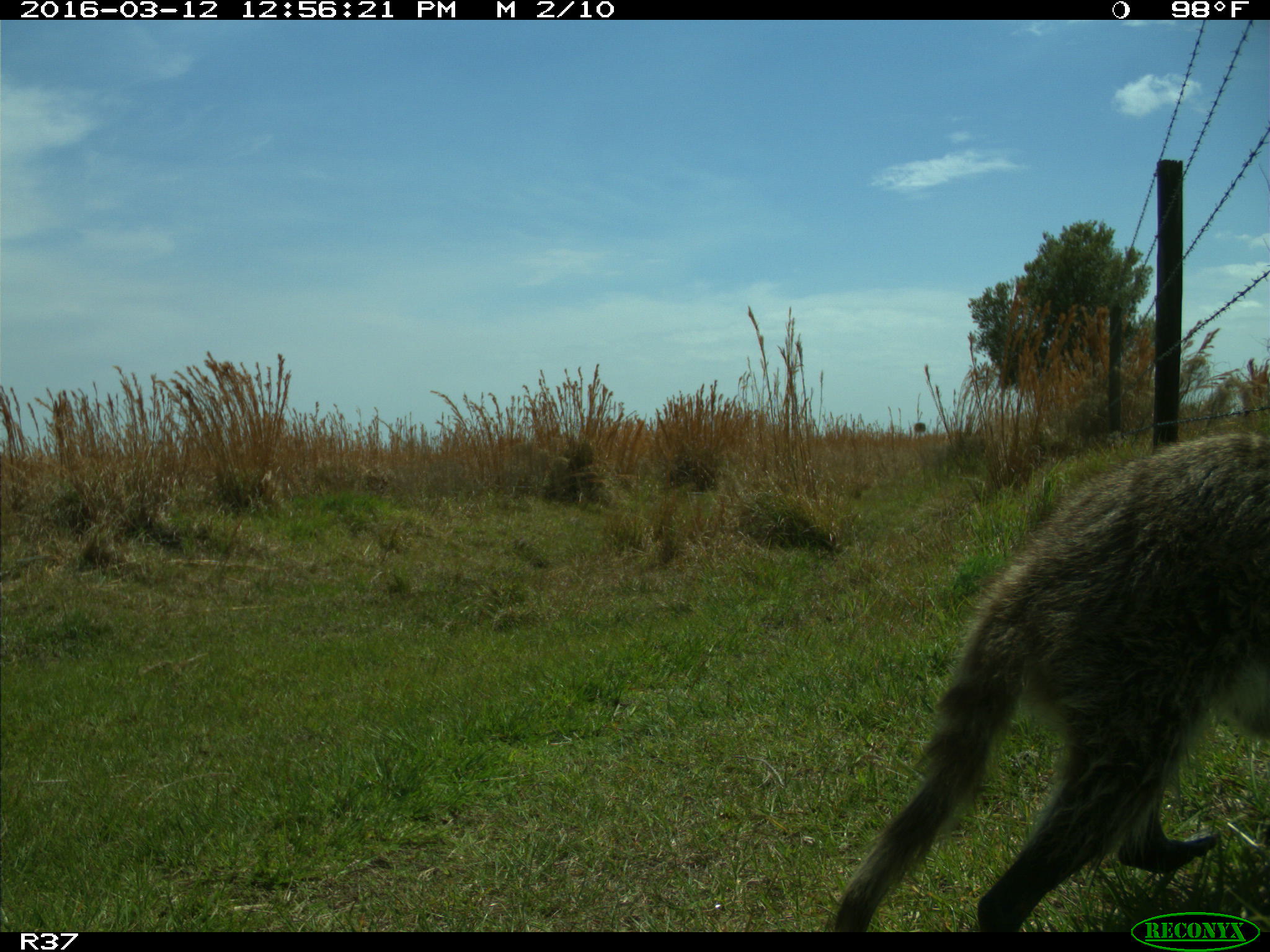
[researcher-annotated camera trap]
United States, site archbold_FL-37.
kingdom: Animalia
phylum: Chordata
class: Mammalia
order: Carnivora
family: Procyonidae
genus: Procyon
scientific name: Procyon lotor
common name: common raccoon